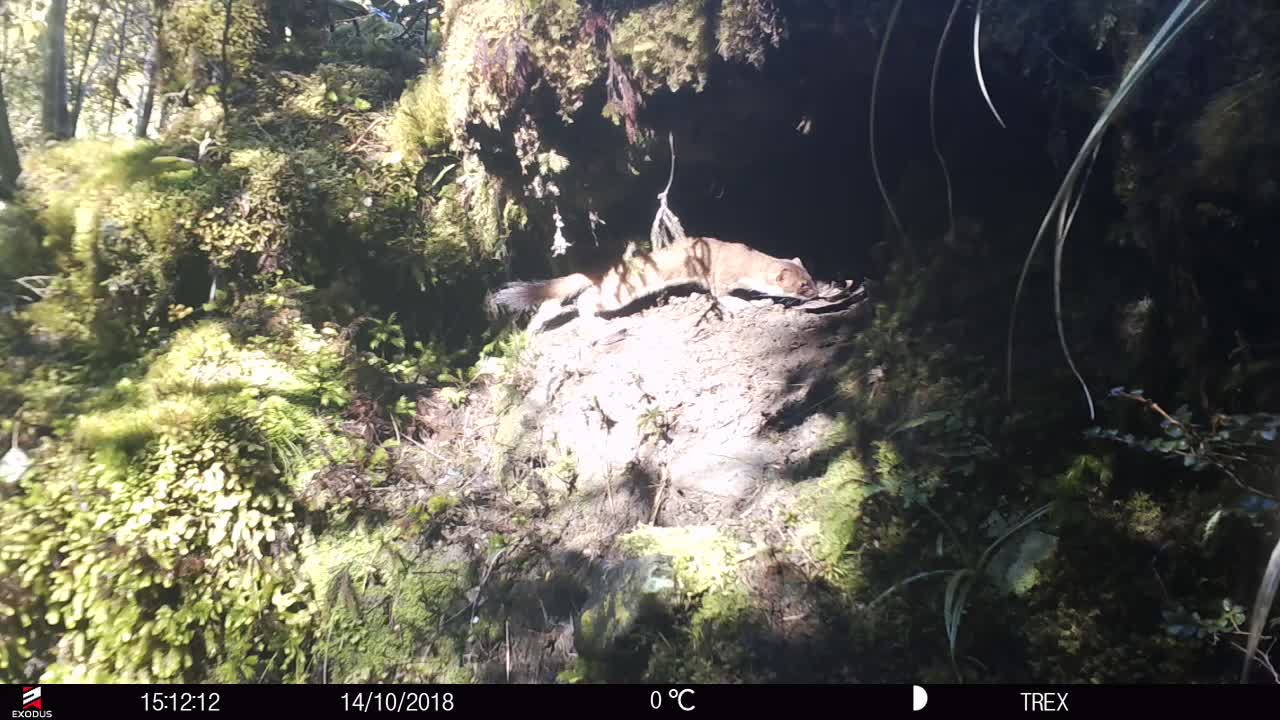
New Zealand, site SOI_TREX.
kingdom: Animalia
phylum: Chordata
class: Mammalia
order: Carnivora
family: Mustelidae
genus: Mustela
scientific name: Mustela erminea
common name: stoat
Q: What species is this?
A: Stoat (Mustela erminea).